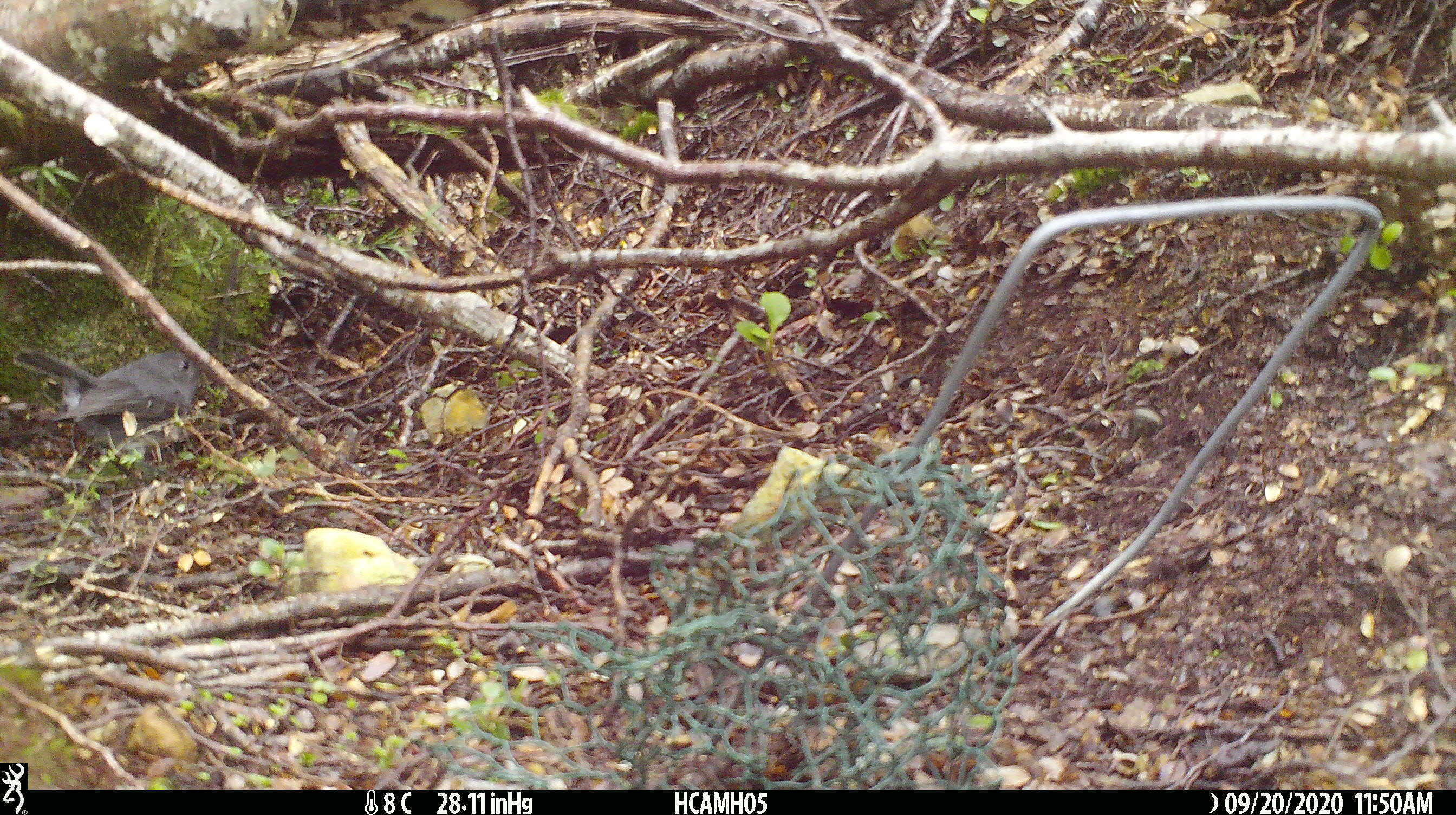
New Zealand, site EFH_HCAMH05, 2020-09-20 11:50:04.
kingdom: Animalia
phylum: Chordata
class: Aves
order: Passeriformes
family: Petroicidae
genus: Petroica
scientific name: Petroica australis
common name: new zealand robin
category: robin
Robin (new zealand robin) (Petroica australis).